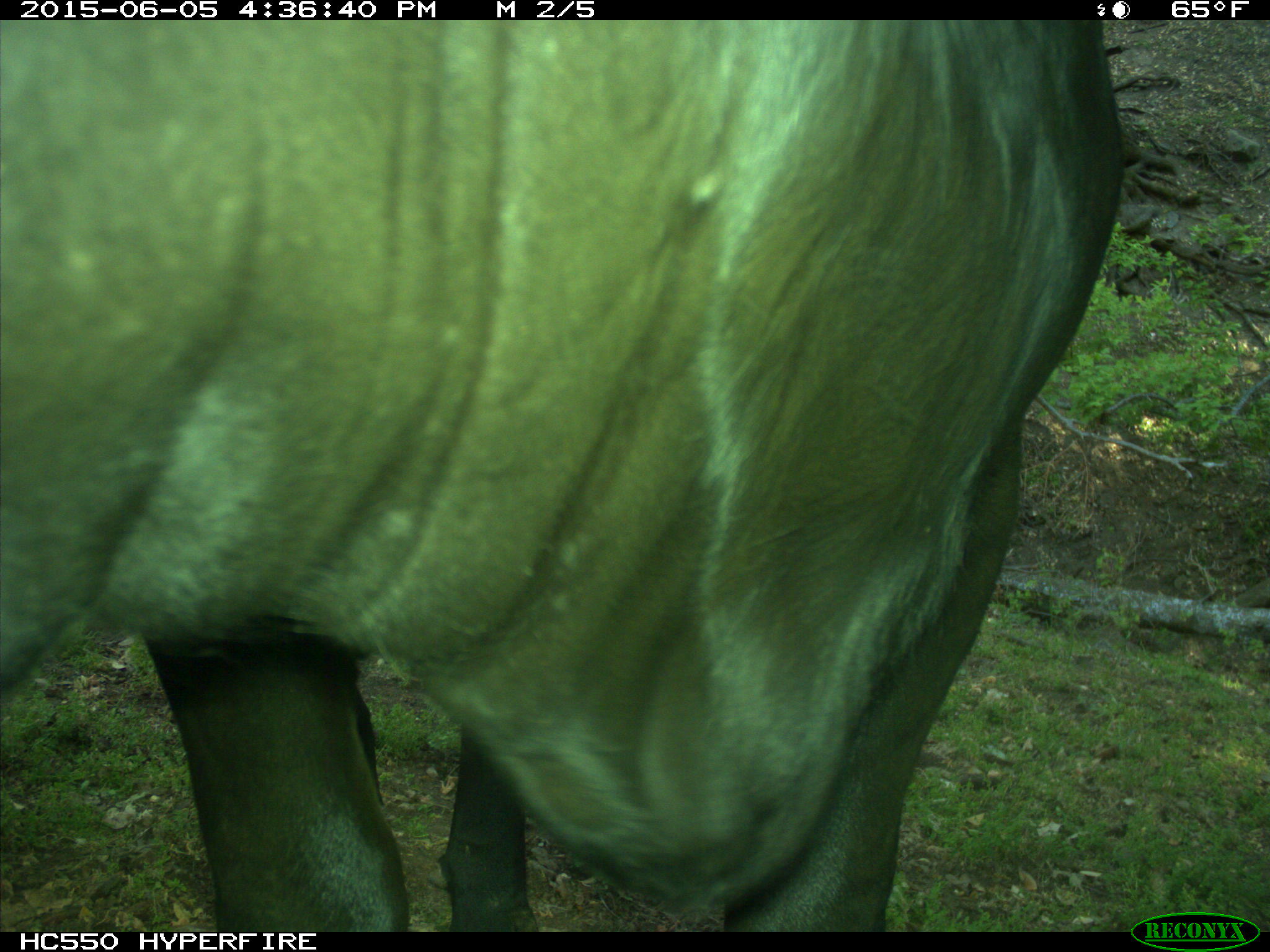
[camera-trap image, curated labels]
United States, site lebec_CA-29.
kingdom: Animalia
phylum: Chordata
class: Mammalia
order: Artiodactyla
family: Bovidae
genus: Bos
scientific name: Bos taurus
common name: domestic cow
Bos taurus (domestic cow).